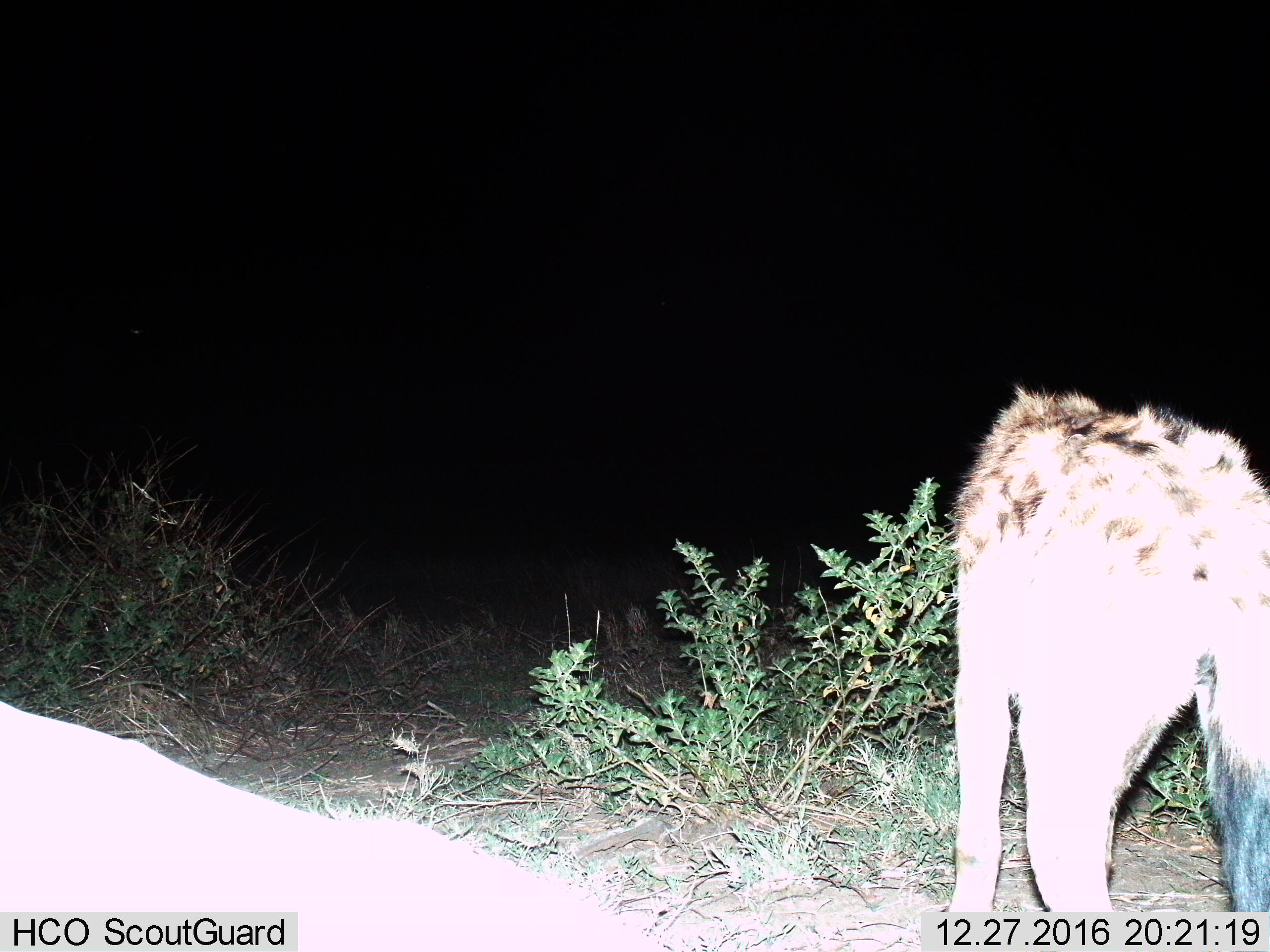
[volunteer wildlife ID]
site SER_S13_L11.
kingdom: Animalia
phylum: Chordata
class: Mammalia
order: Carnivora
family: Hyaenidae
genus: Crocuta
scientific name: Crocuta crocuta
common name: spotted hyena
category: hyenaspotted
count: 1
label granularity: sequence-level